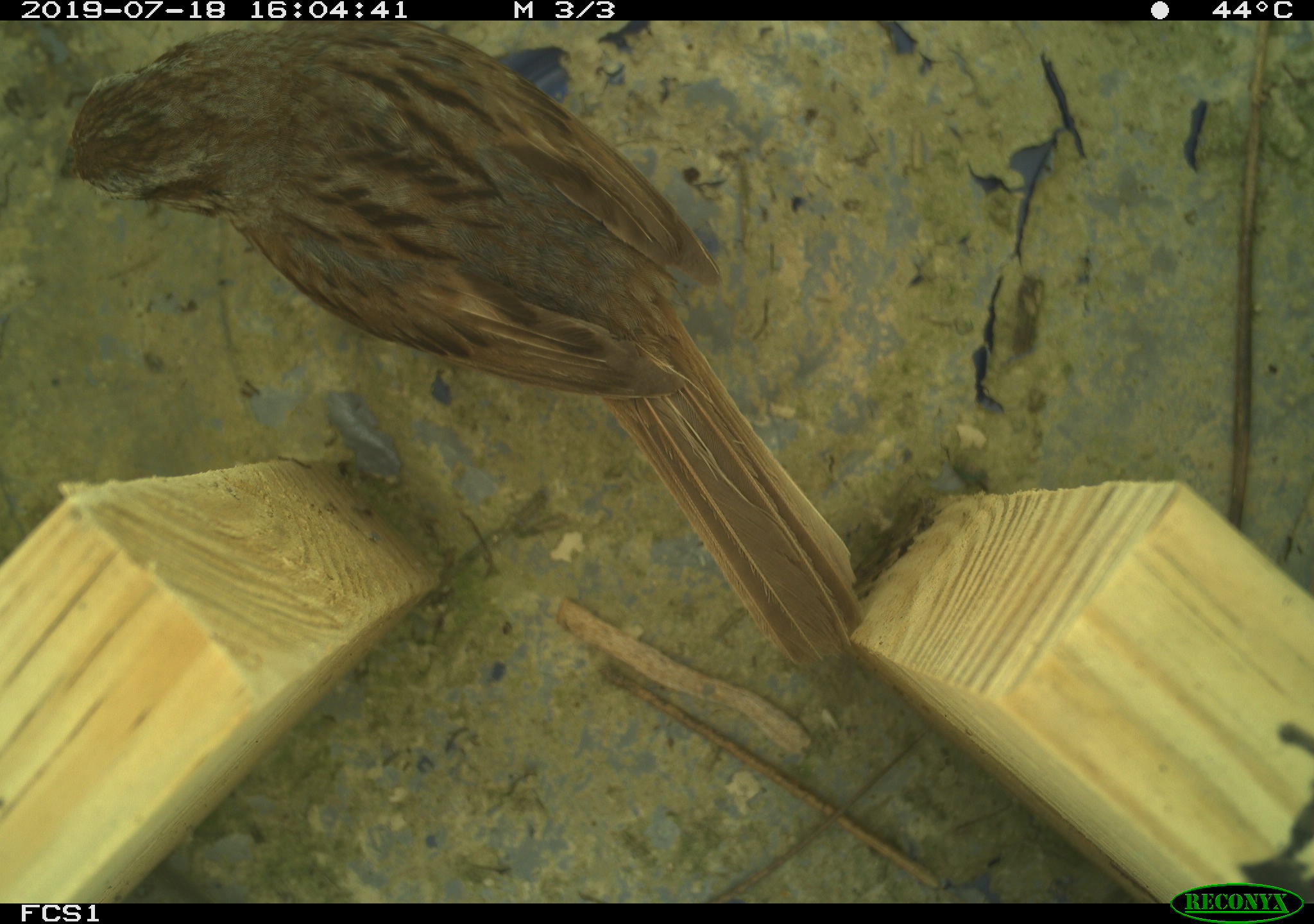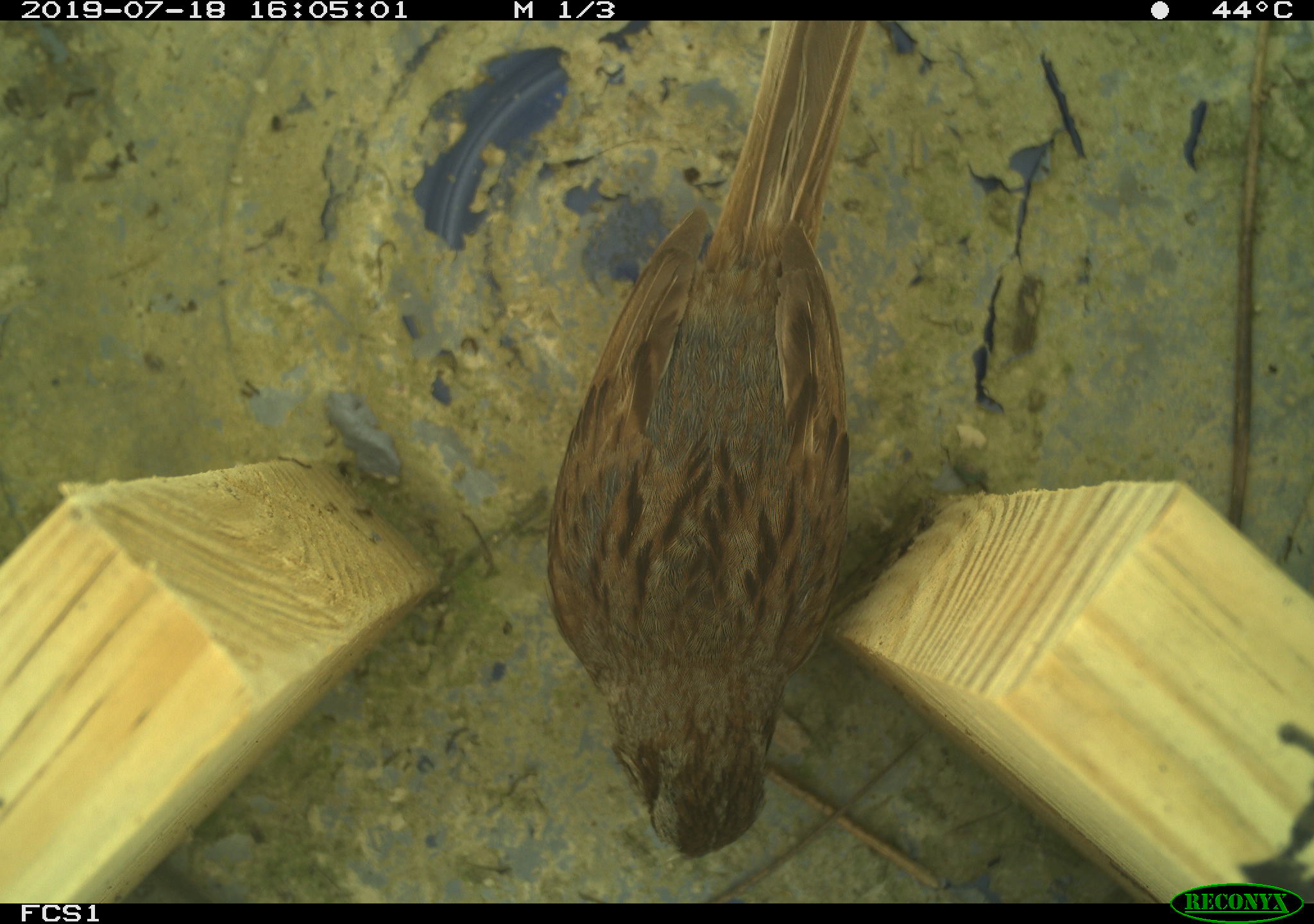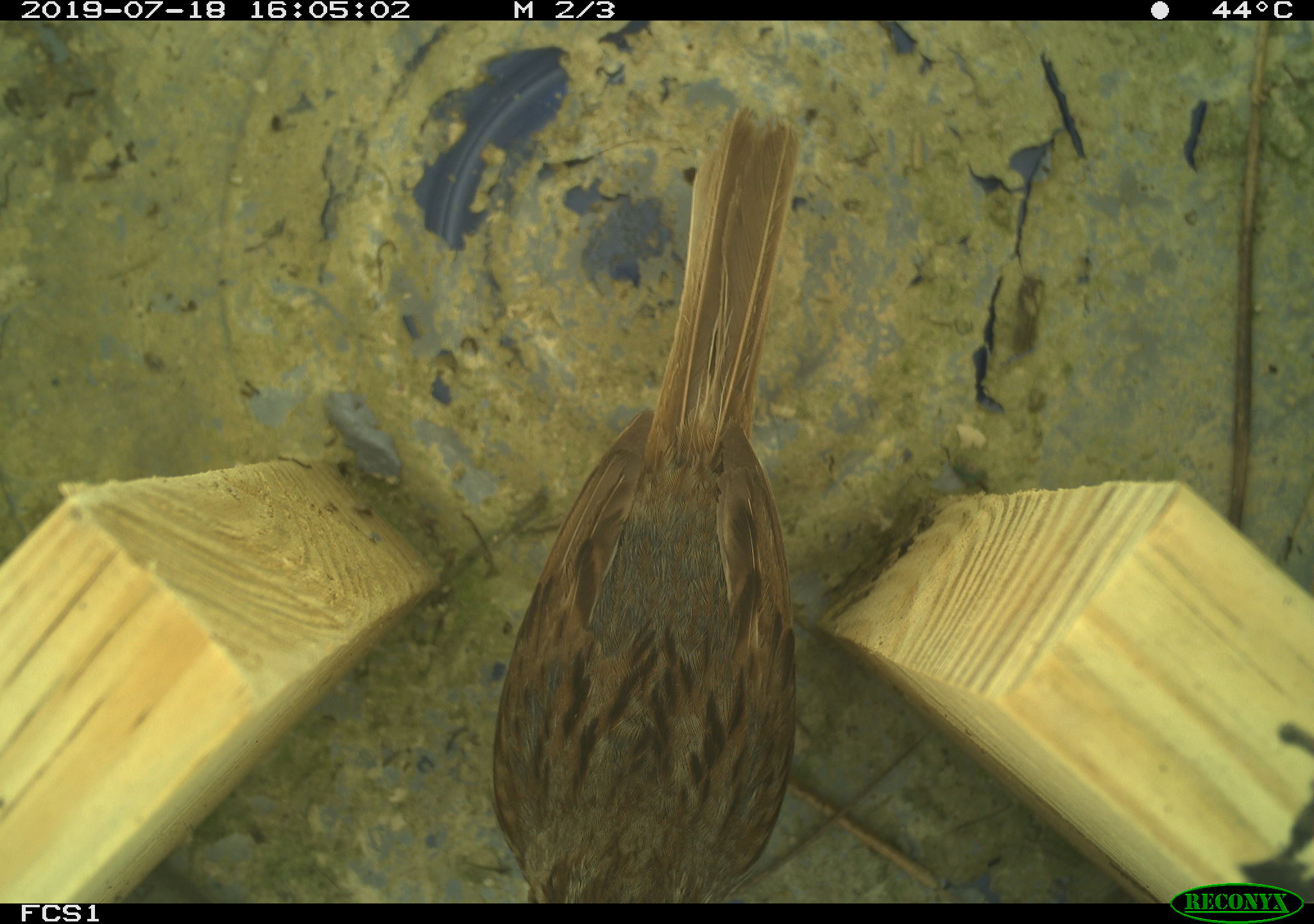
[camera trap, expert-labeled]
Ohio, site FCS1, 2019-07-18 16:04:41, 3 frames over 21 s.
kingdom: Animalia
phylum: Chordata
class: Aves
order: Passeriformes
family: Passerellidae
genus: Melospiza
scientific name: Melospiza melodia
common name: song sparrow